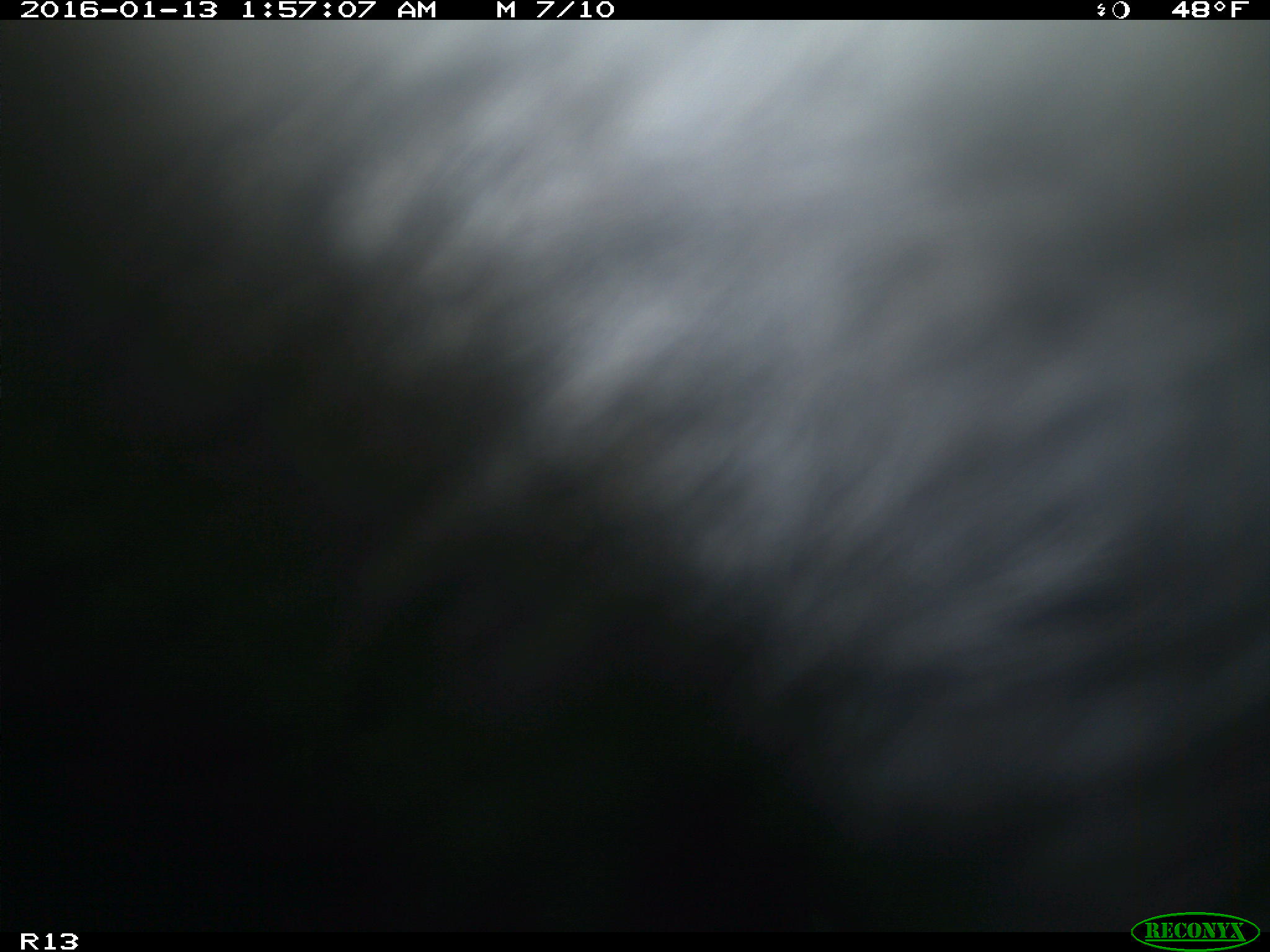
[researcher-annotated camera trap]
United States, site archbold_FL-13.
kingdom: Animalia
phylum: Chordata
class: Mammalia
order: Artiodactyla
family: Bovidae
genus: Bos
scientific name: Bos taurus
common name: domestic cow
Bos taurus (domestic cow).